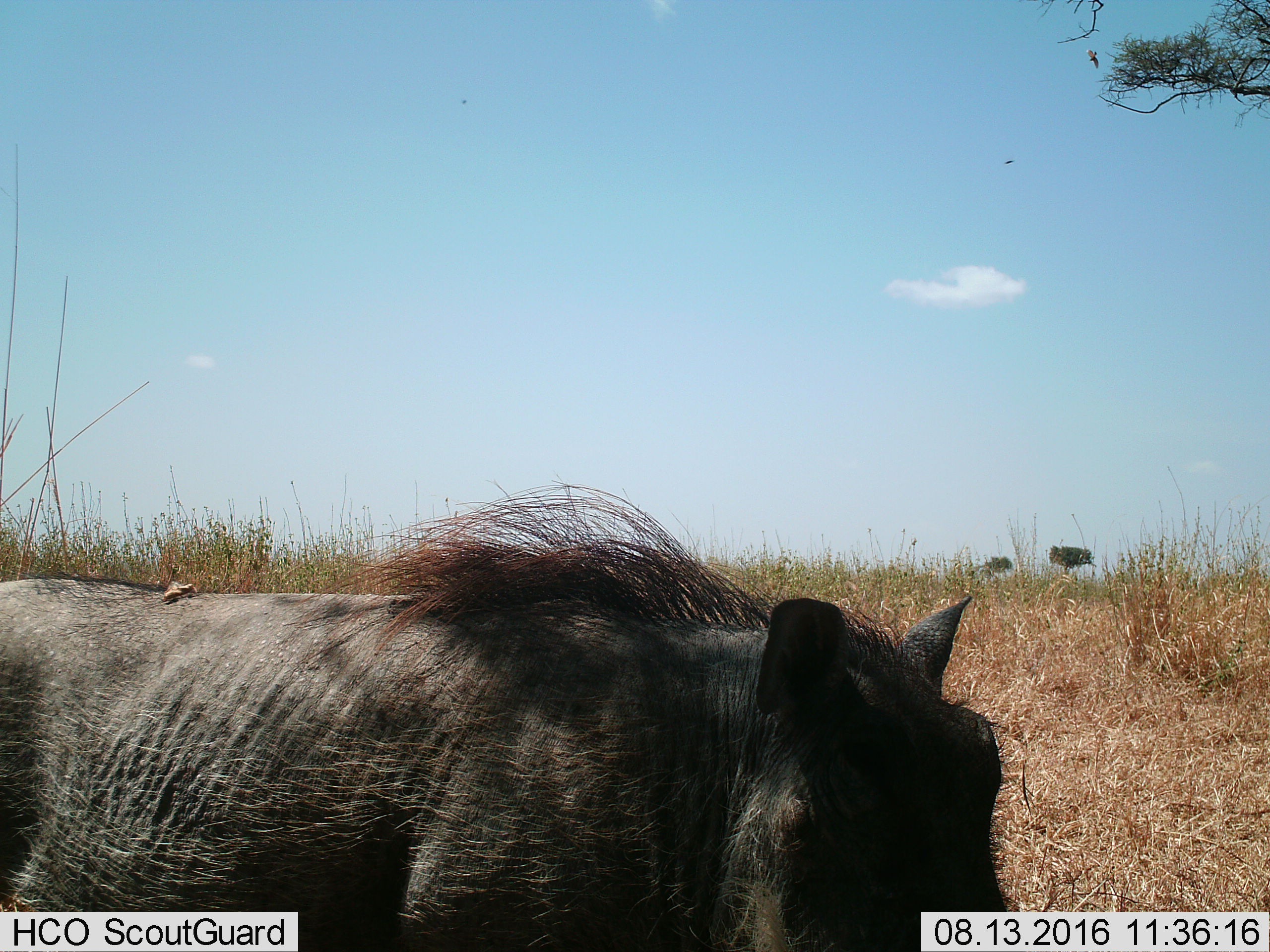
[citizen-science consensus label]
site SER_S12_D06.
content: unidentified animal